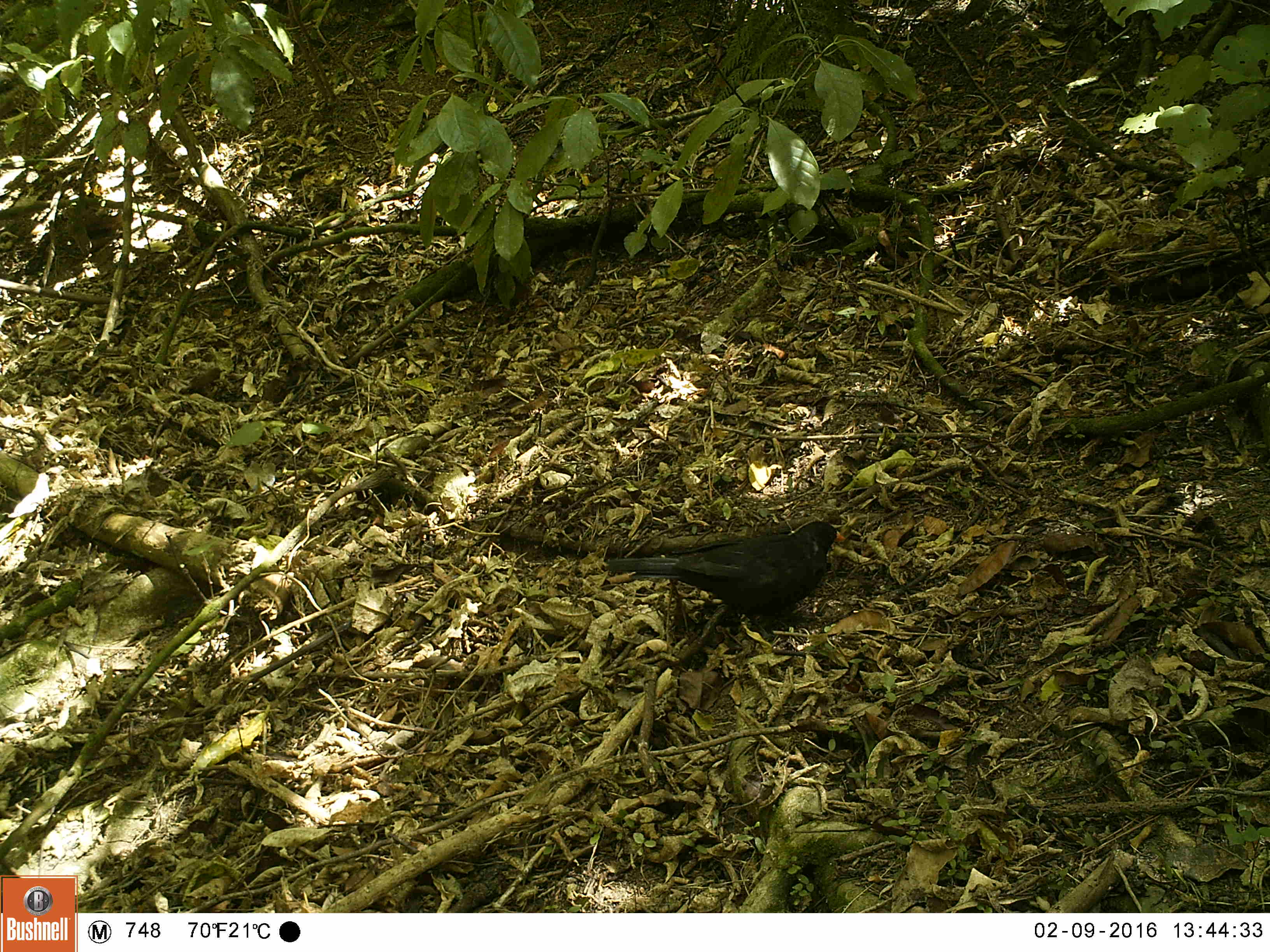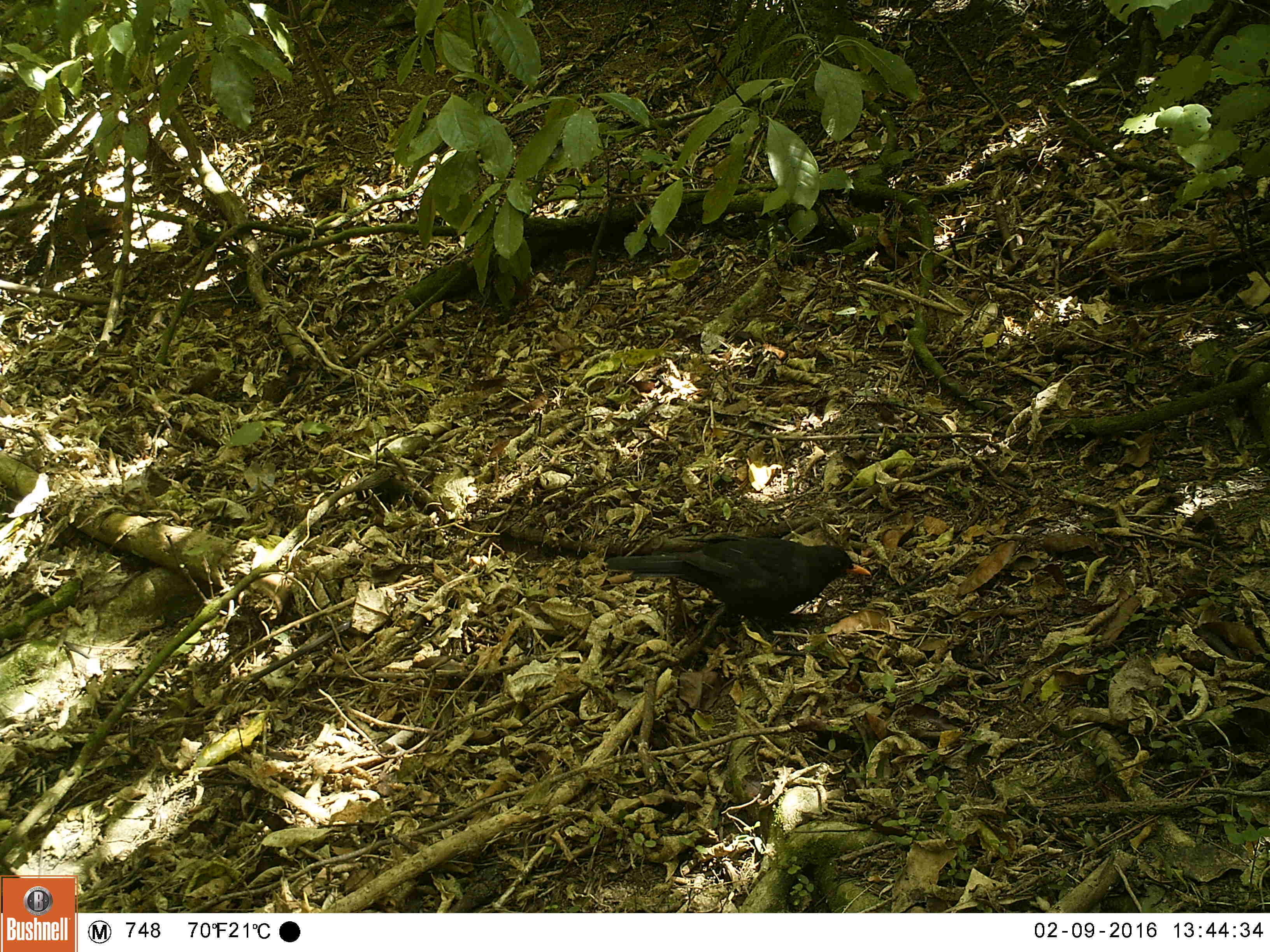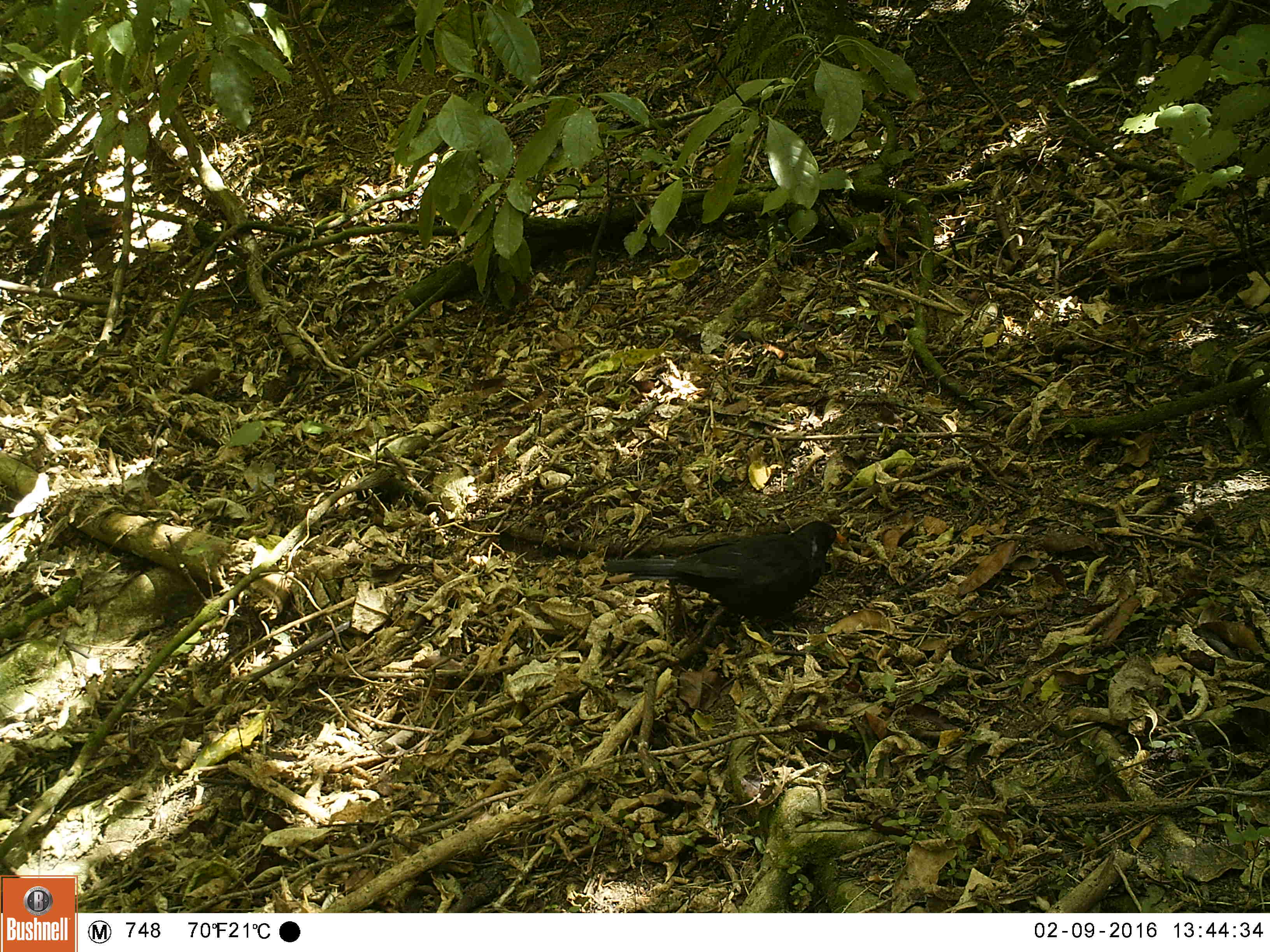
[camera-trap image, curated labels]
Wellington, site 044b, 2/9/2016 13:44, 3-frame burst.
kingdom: Animalia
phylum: Chordata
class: Aves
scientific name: Aves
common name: bird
Bird (Aves).